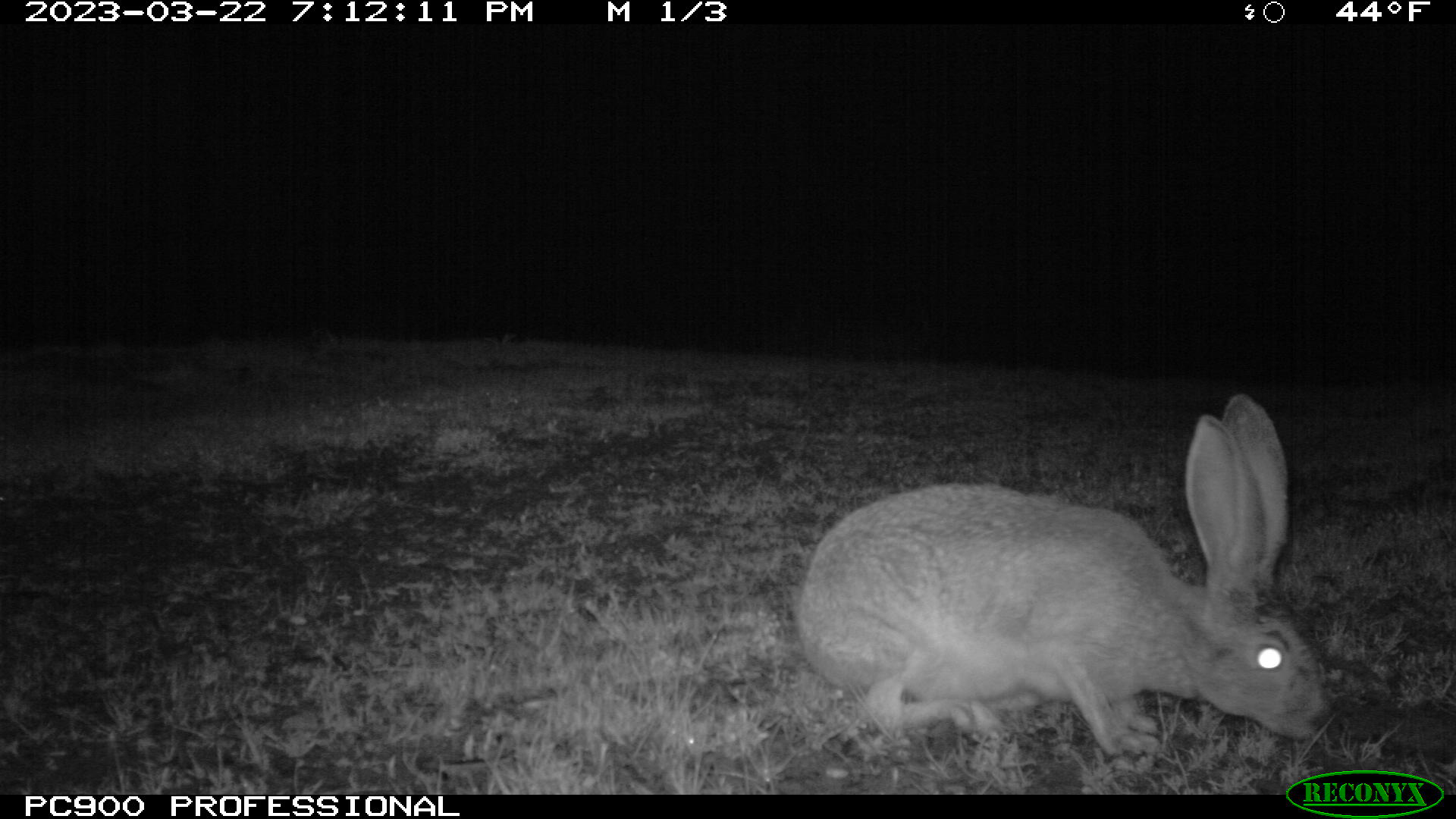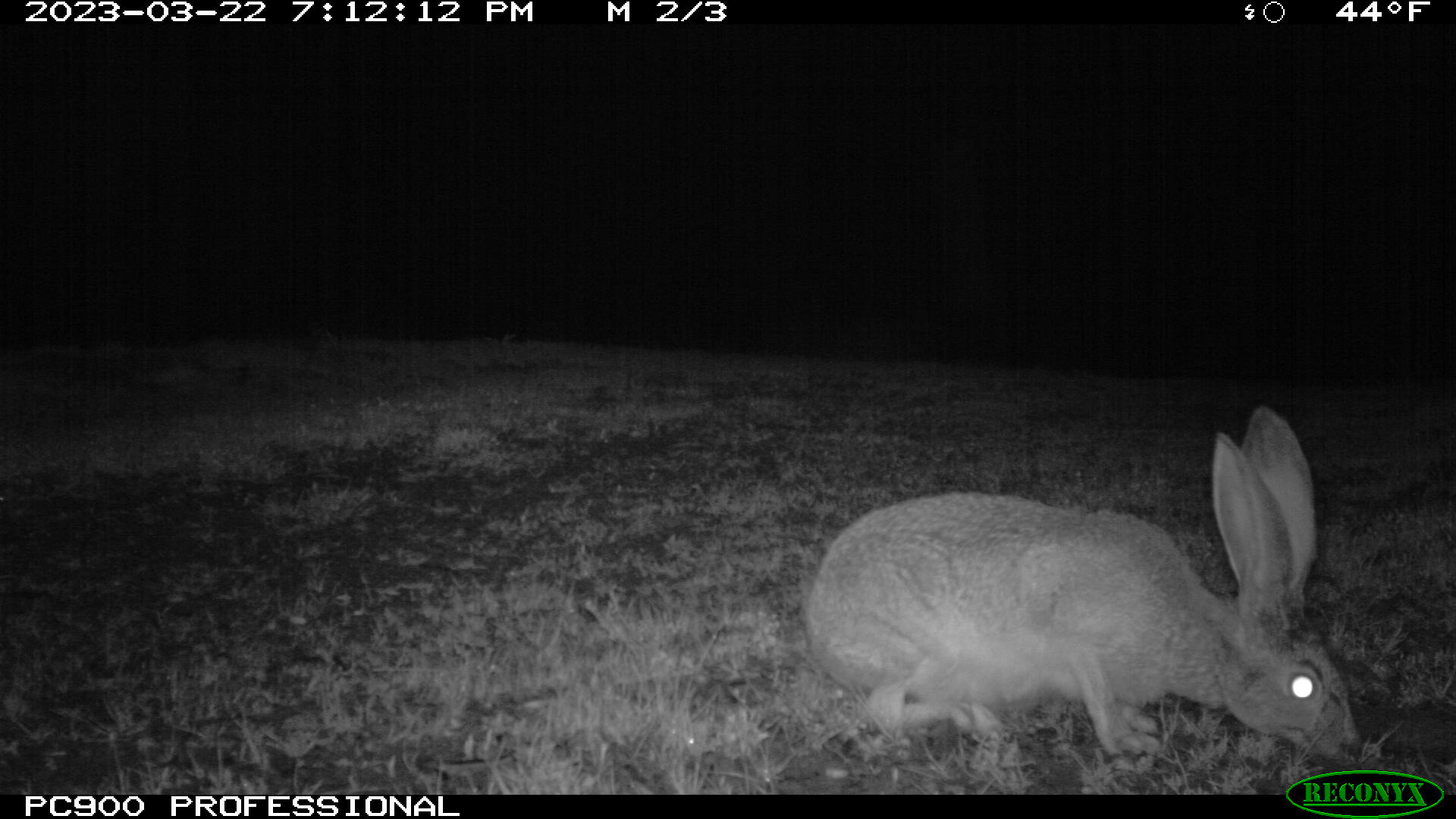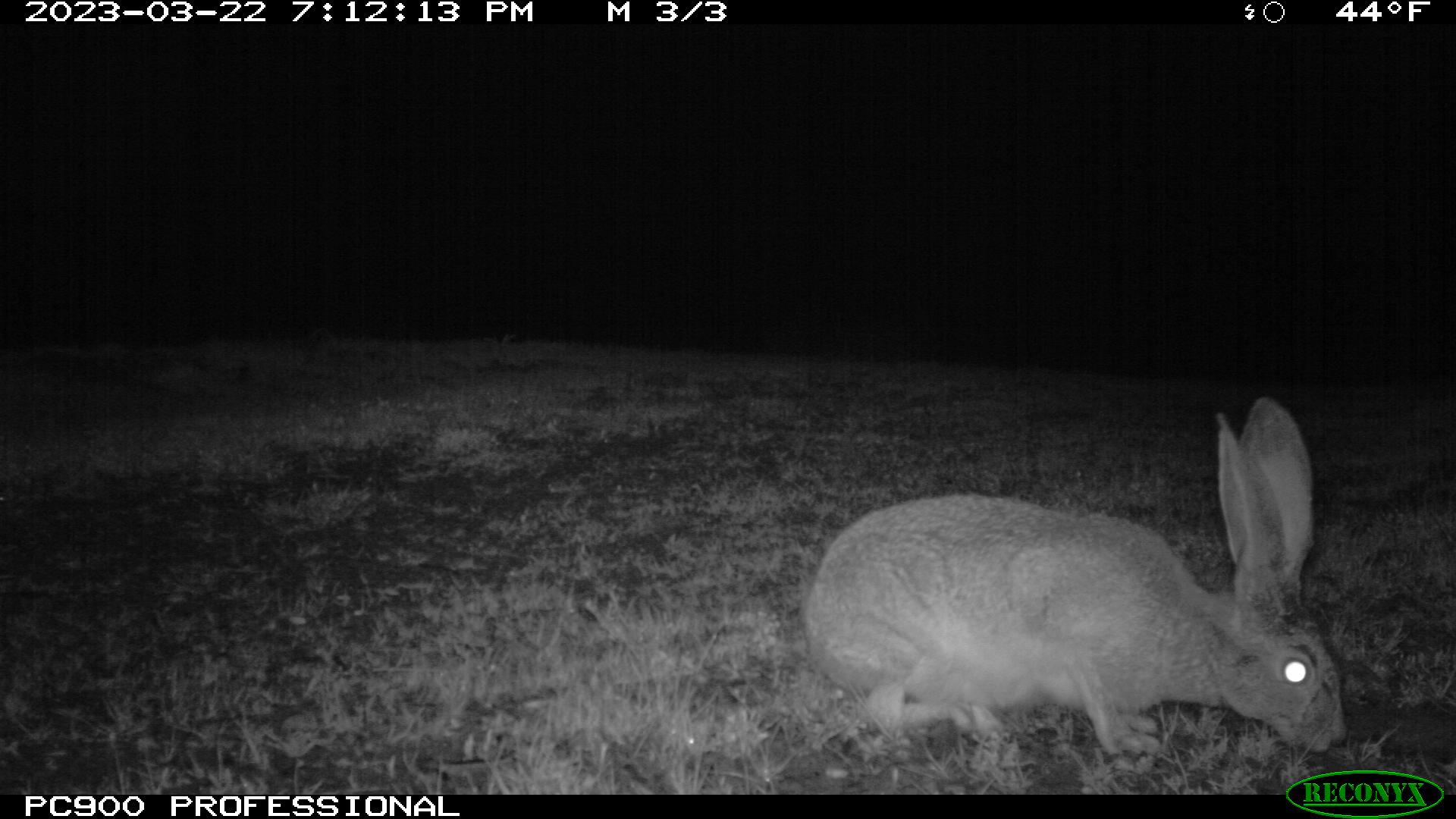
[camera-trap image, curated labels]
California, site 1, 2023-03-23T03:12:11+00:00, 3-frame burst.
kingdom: Animalia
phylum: Chordata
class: Mammalia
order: Lagomorpha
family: Leporidae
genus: Lepus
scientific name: Lepus californicus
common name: black-tailed jackrabbit